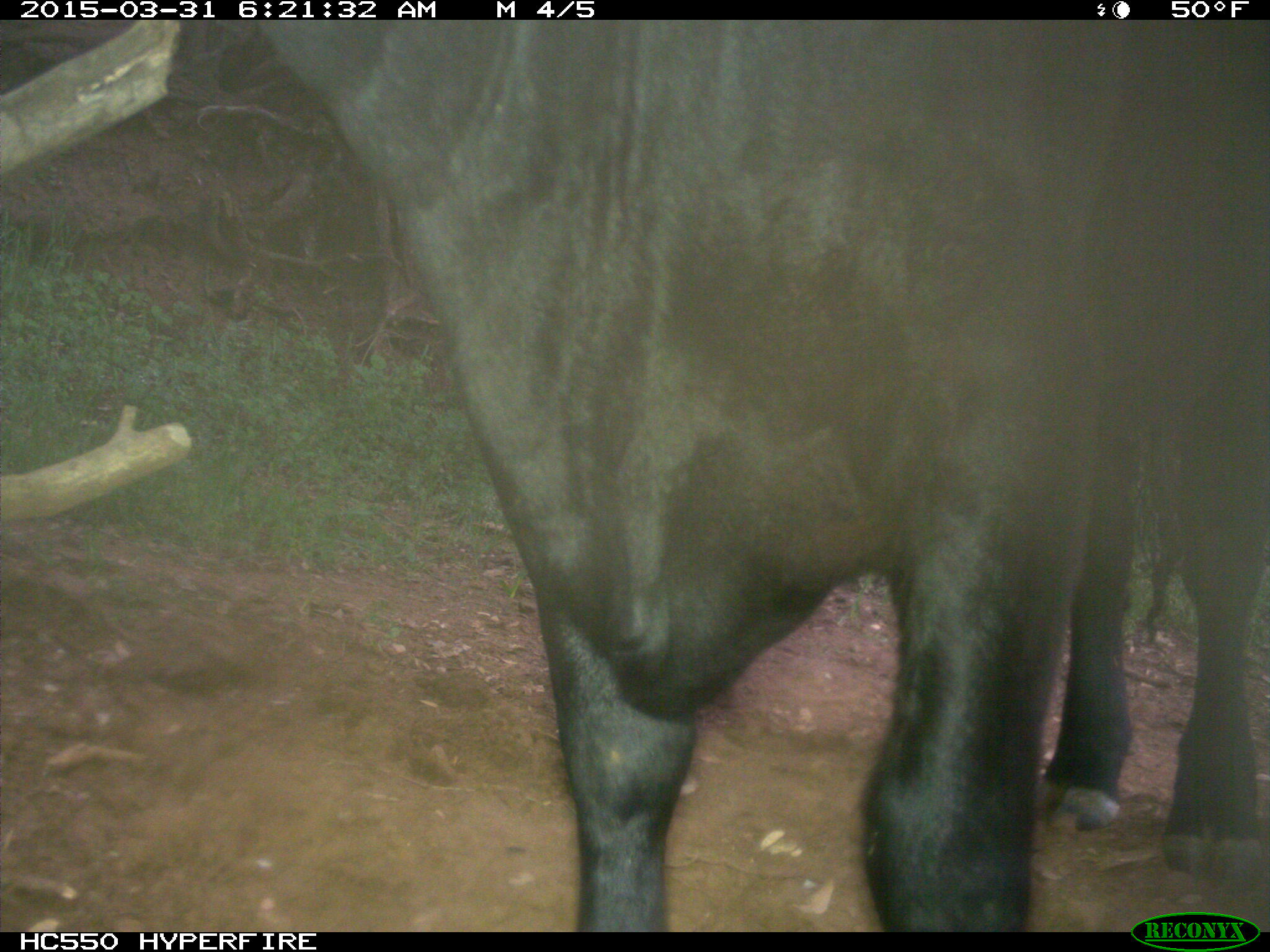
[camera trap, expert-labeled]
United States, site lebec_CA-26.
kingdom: Animalia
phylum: Chordata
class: Mammalia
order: Artiodactyla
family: Bovidae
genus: Bos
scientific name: Bos taurus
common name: domestic cow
Bos taurus (domestic cow).